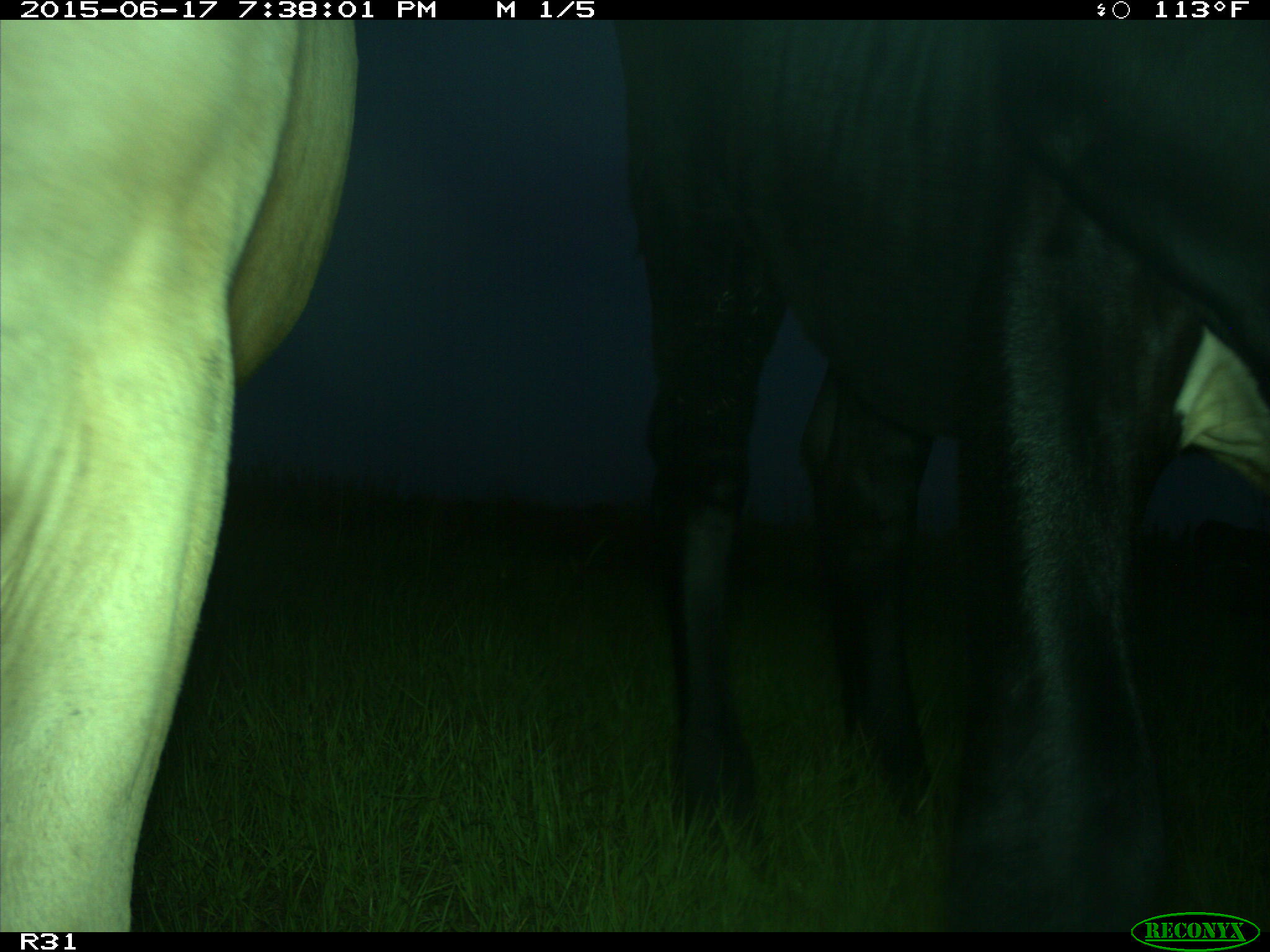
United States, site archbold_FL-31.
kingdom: Animalia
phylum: Chordata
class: Mammalia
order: Artiodactyla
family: Bovidae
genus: Bos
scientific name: Bos taurus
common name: domestic cow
Bos taurus (domestic cow).